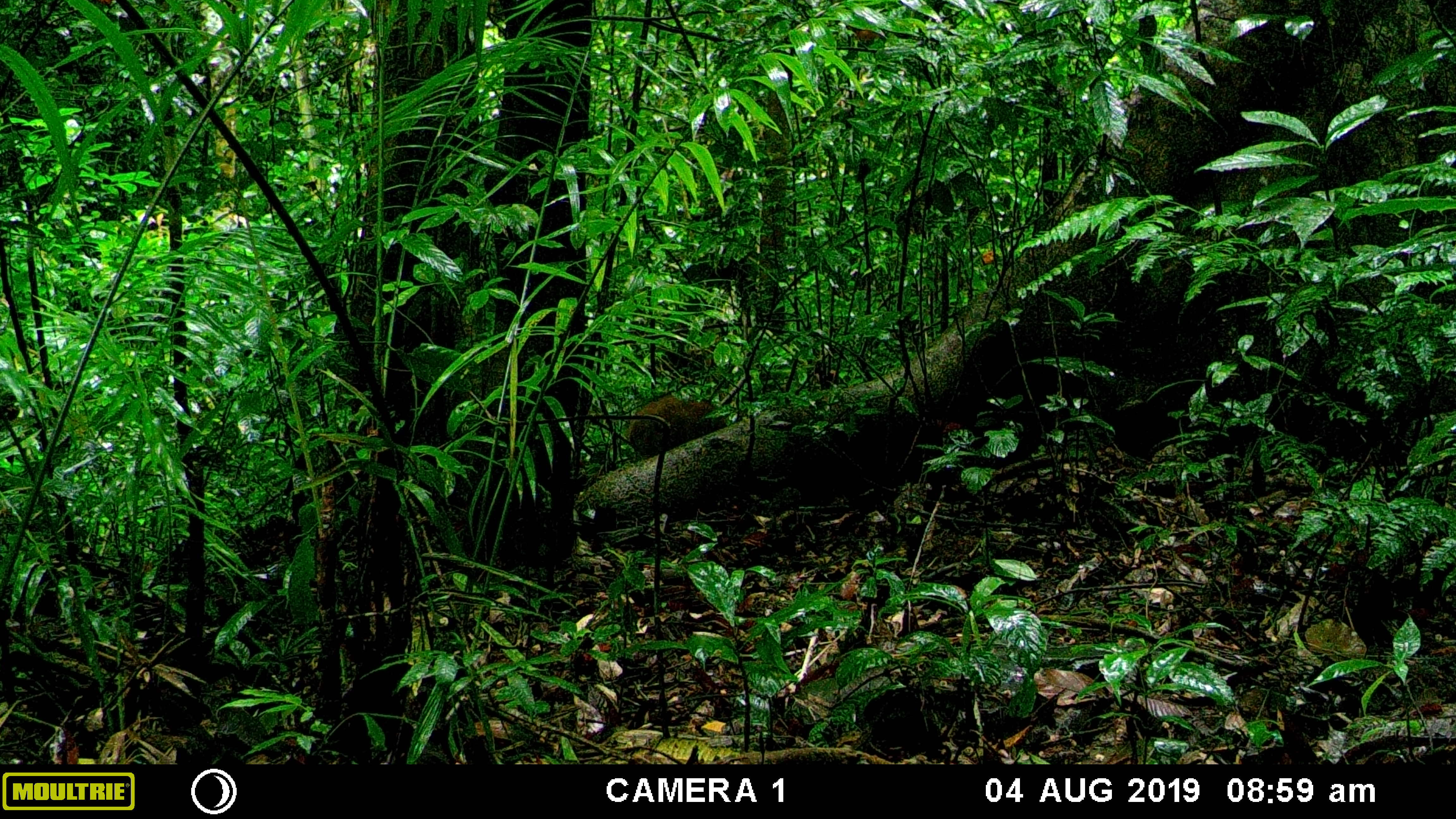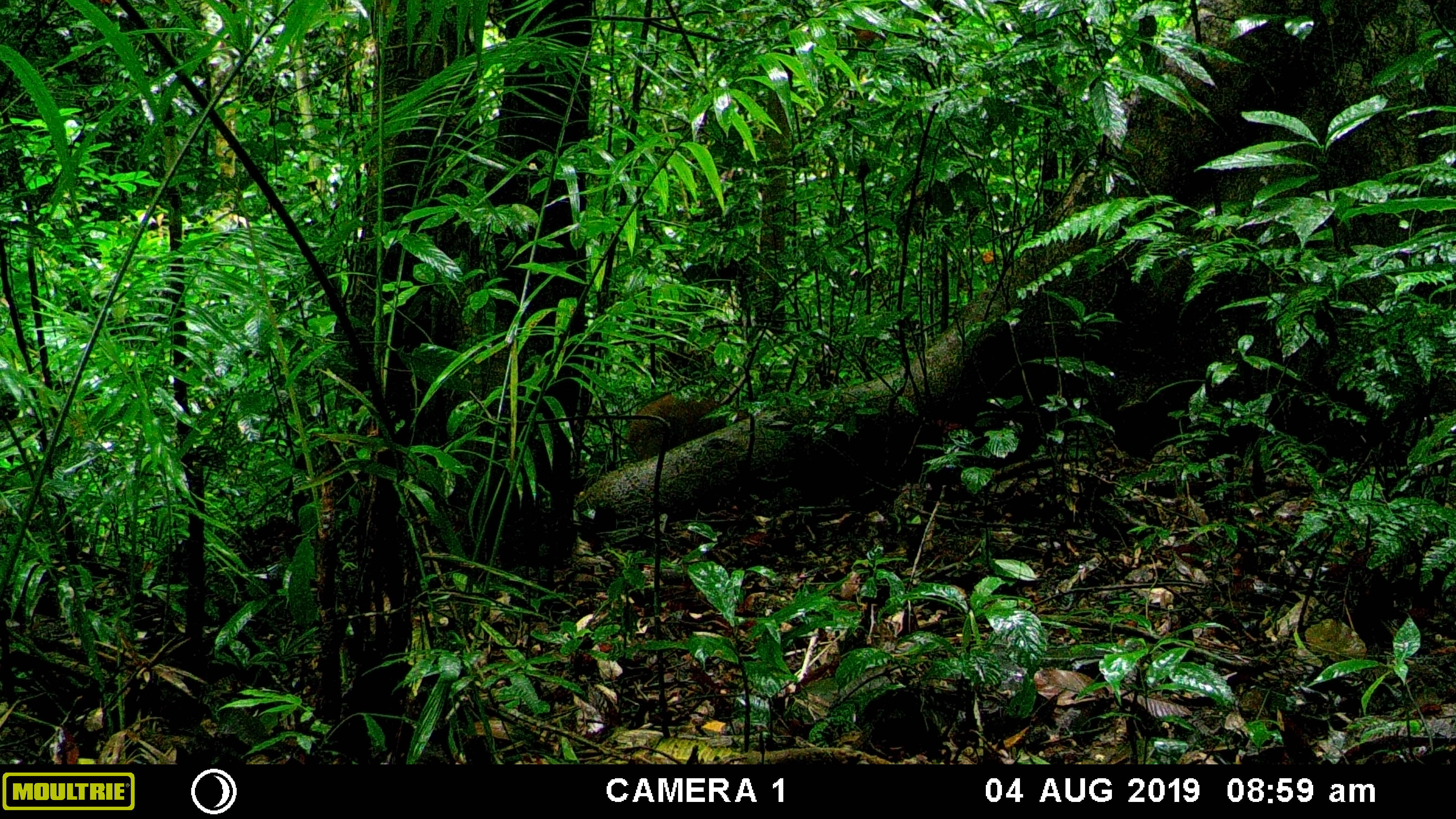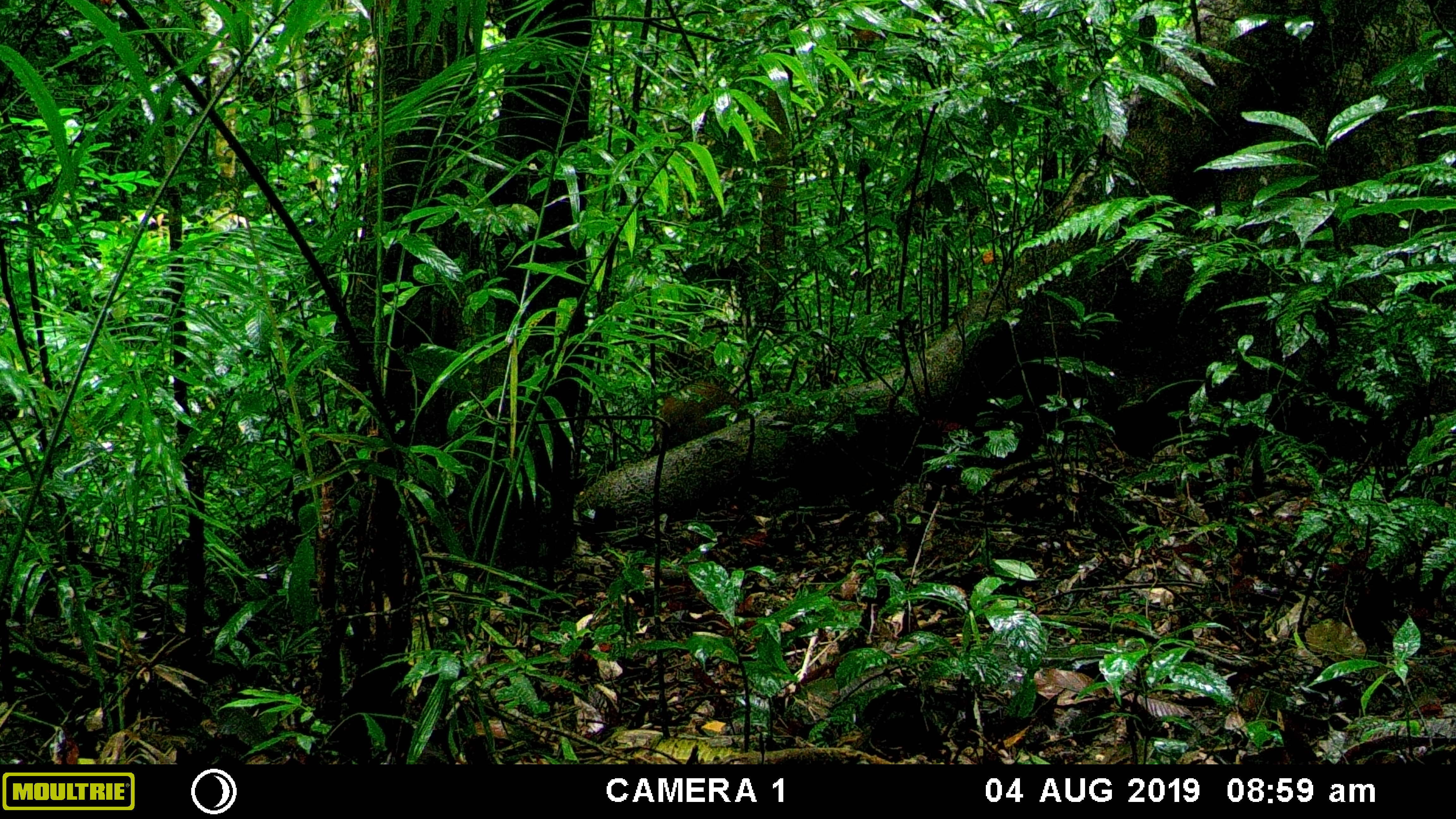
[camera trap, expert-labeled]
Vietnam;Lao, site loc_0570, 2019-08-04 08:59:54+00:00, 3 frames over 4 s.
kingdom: Animalia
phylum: Chordata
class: Mammalia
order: Artiodactyla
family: Suidae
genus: Sus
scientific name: Sus scrofa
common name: eurasian wild pig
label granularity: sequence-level